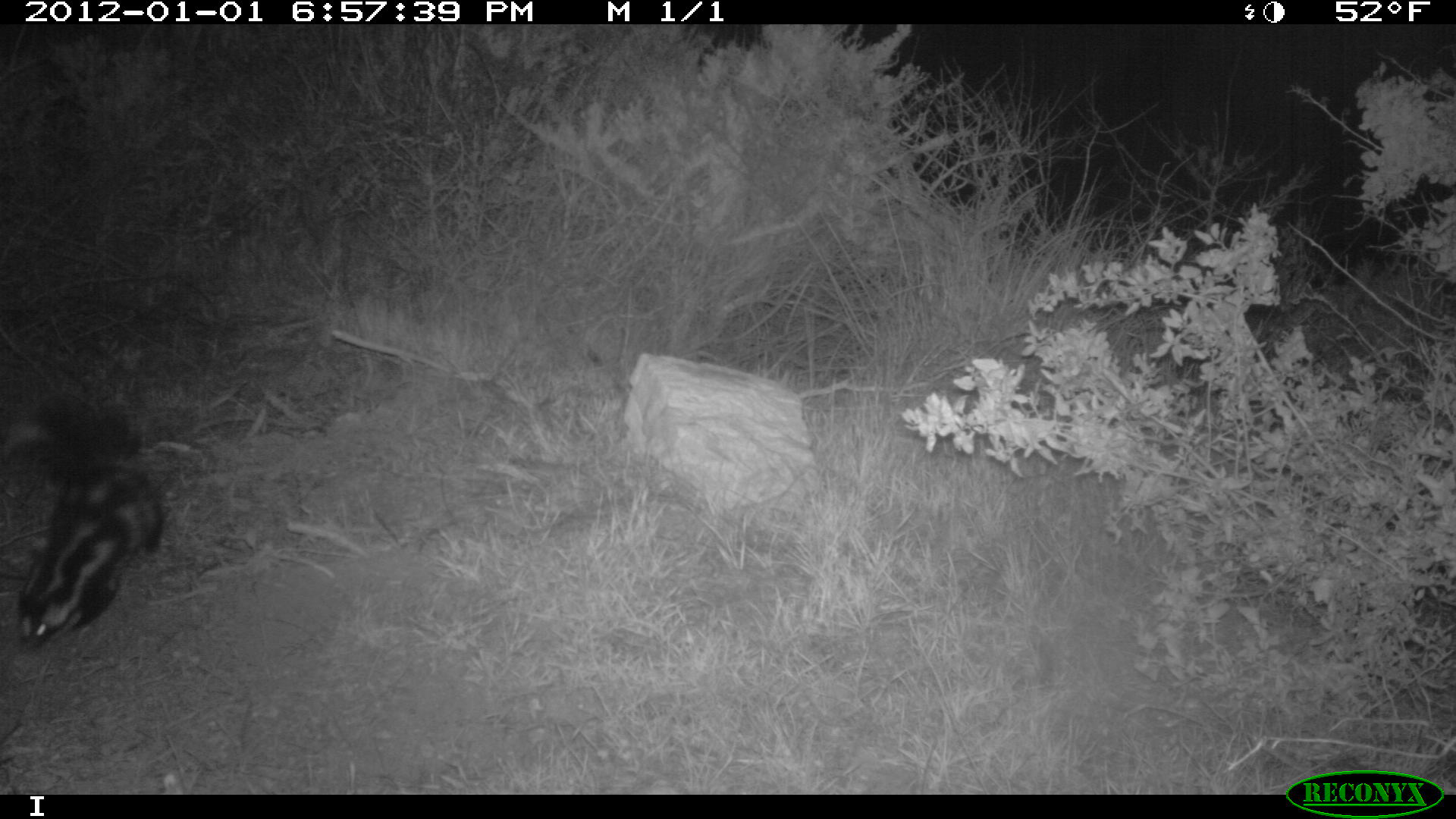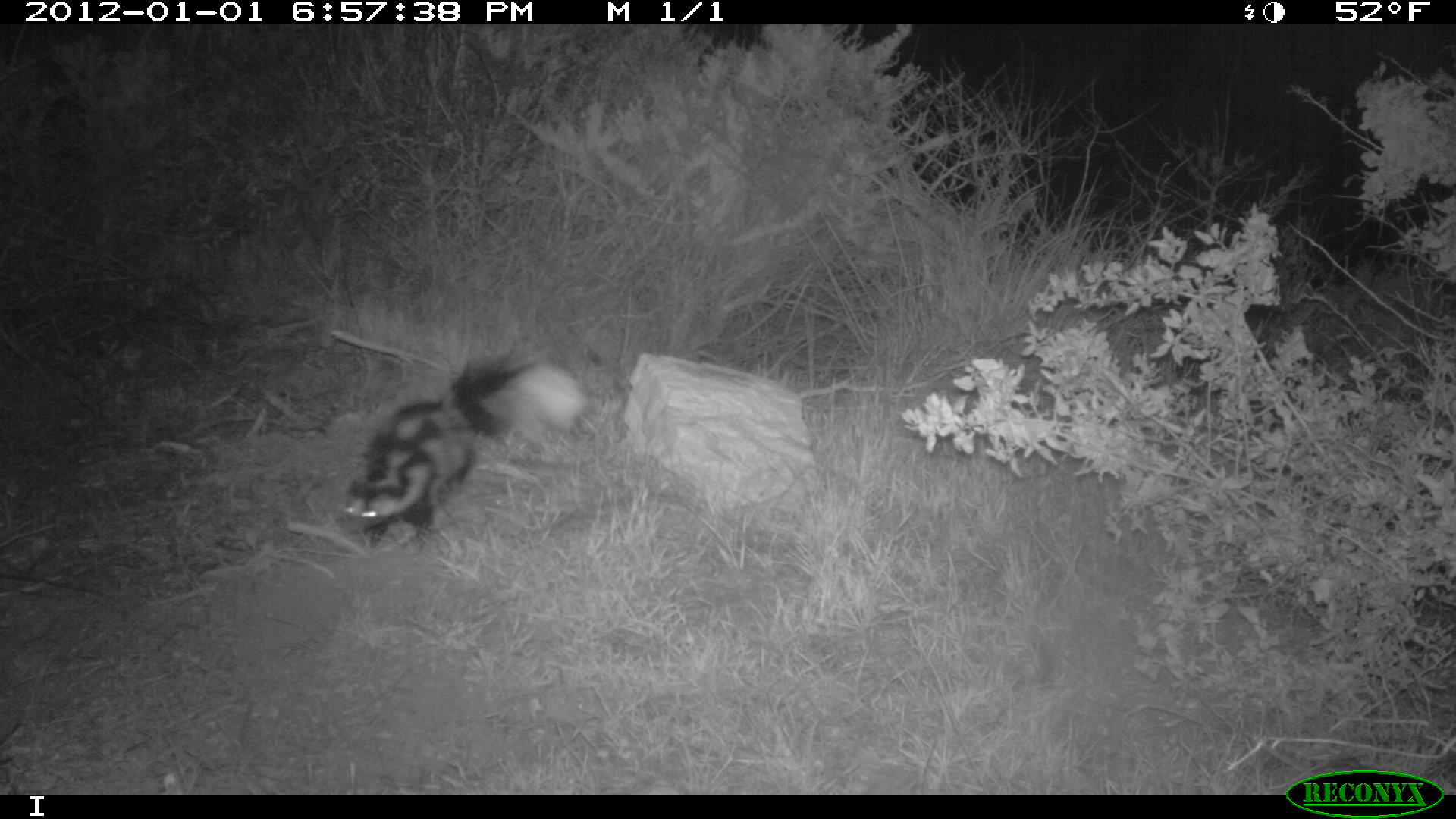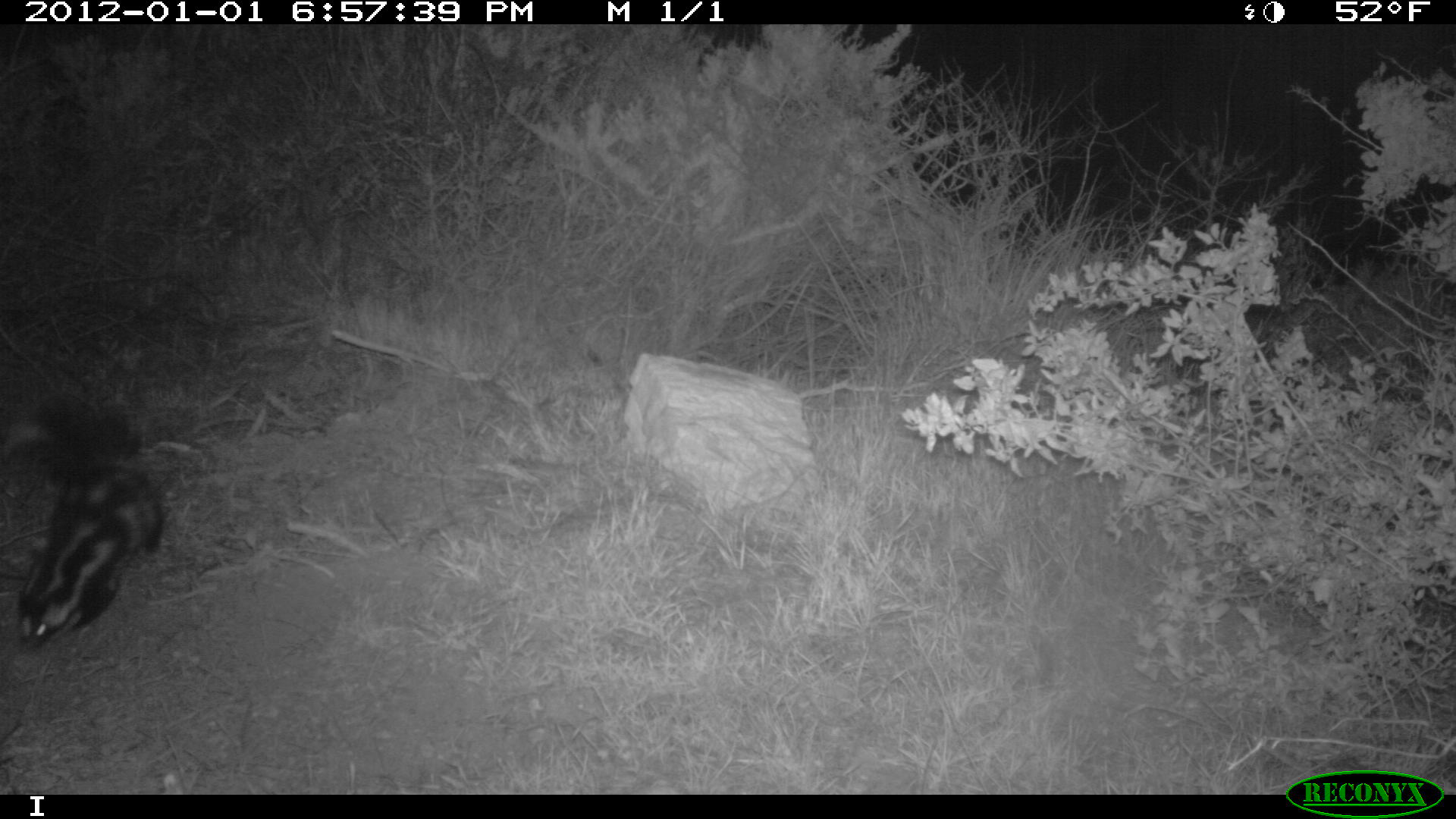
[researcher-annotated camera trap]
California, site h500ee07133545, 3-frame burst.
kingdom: Animalia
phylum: Chordata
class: Mammalia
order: Carnivora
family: Mephitidae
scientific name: Mephitidae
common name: skunk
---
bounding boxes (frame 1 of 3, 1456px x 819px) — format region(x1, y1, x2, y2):
skunk: region(11, 387, 161, 649)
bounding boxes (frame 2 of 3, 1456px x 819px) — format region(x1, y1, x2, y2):
skunk: region(341, 346, 589, 551)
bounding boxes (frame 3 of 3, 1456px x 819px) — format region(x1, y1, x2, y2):
skunk: region(0, 346, 161, 644)